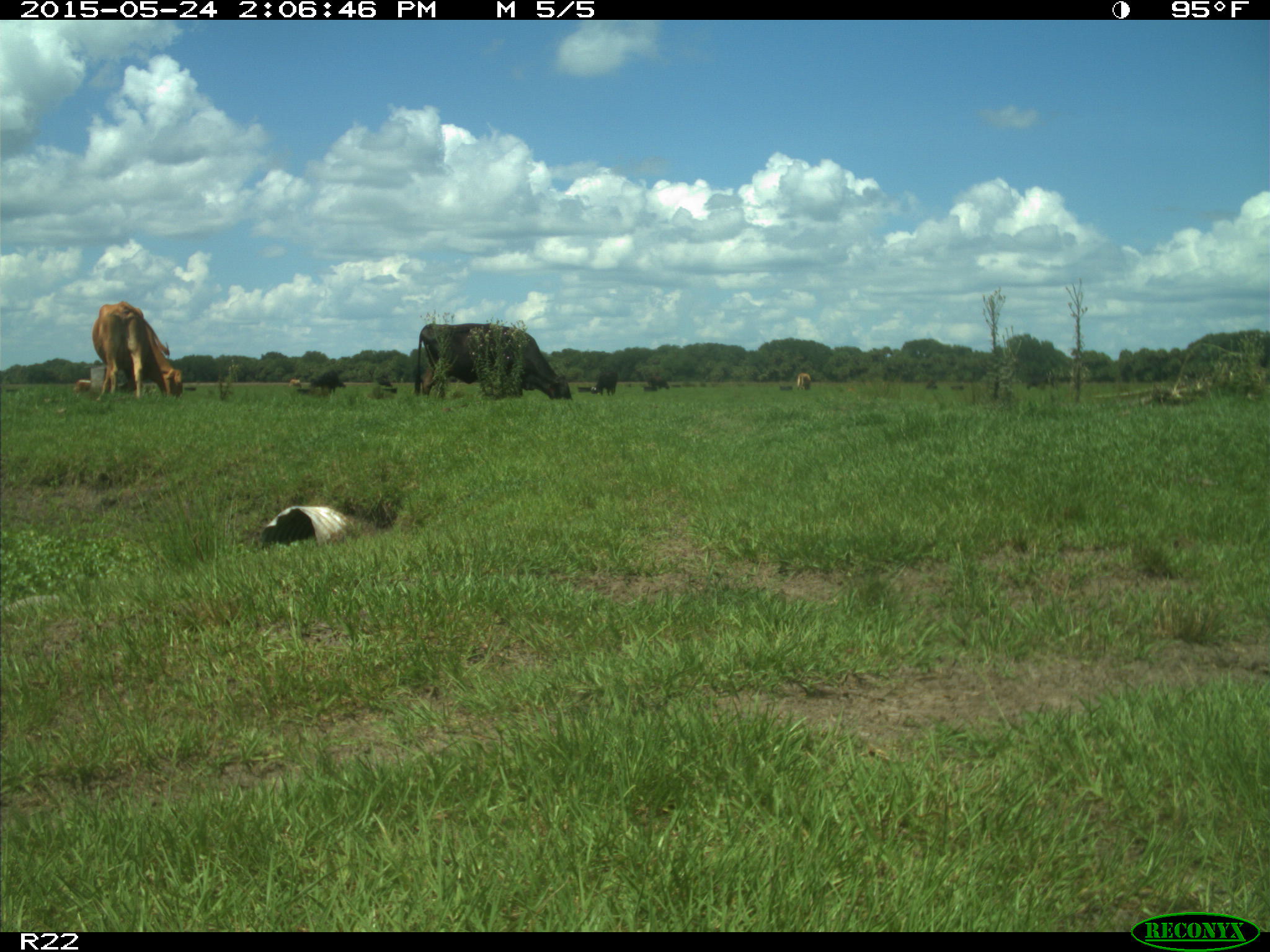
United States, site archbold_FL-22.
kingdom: Animalia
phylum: Chordata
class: Mammalia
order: Artiodactyla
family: Bovidae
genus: Bos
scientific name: Bos taurus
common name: domestic cow